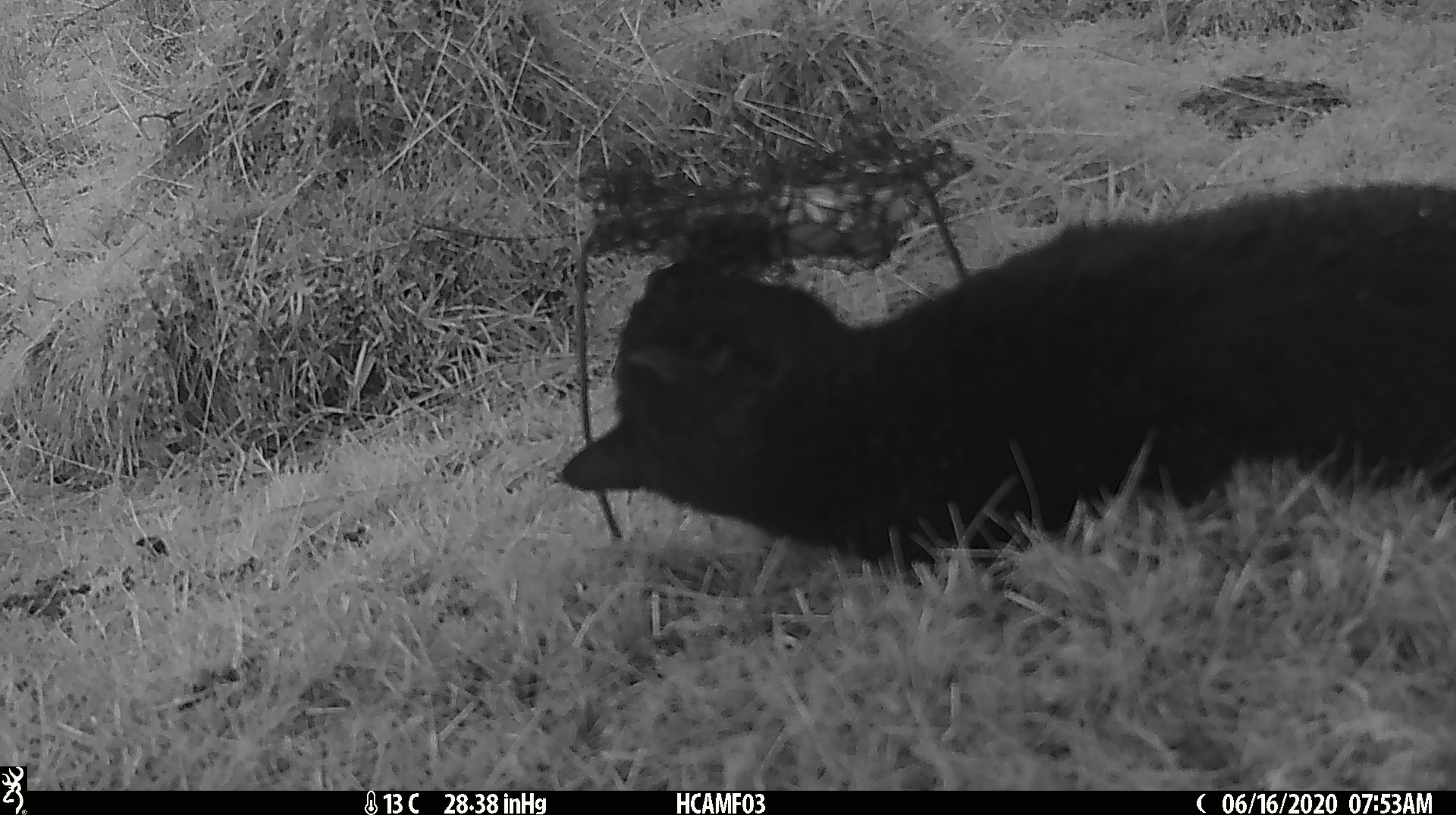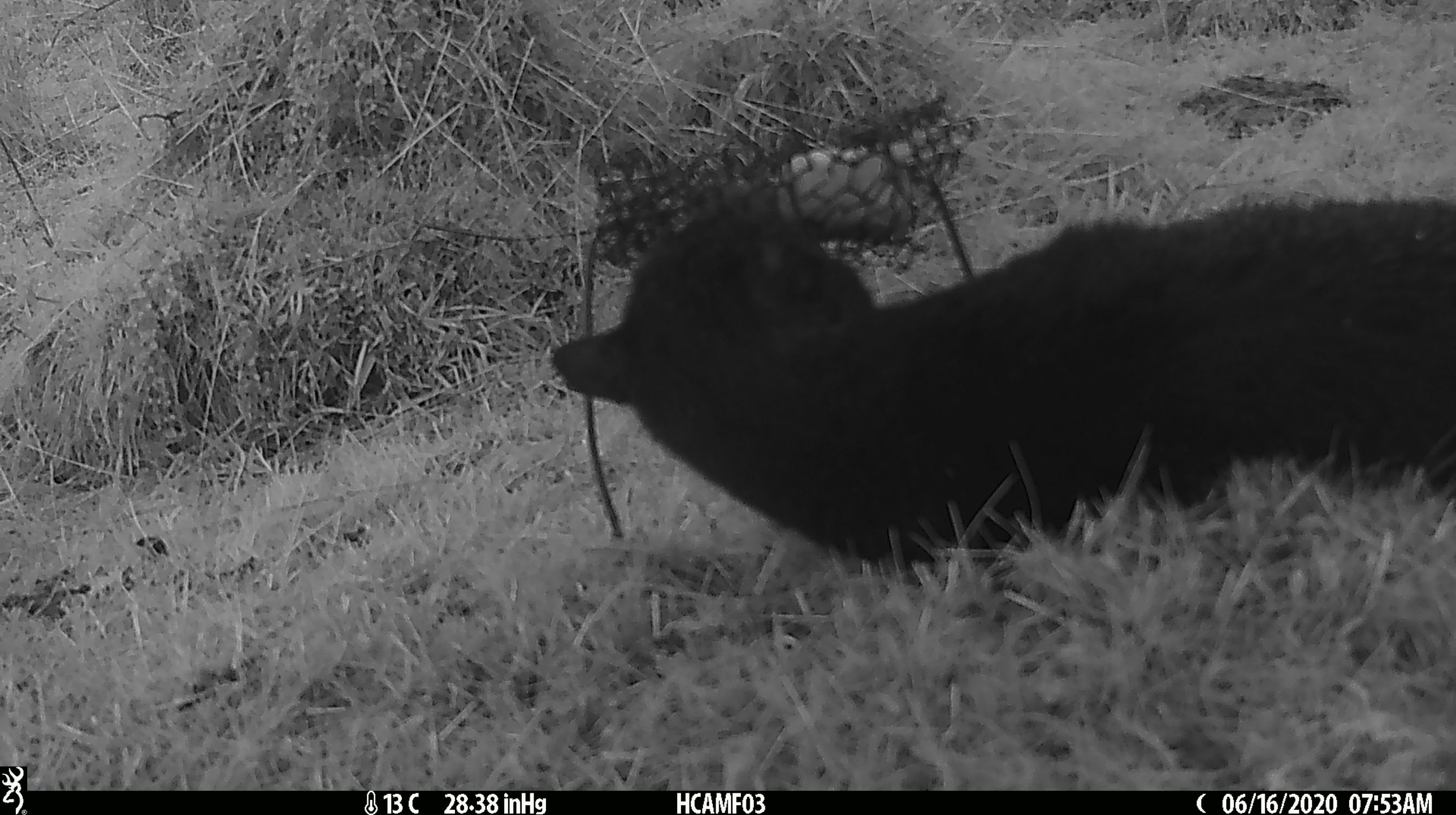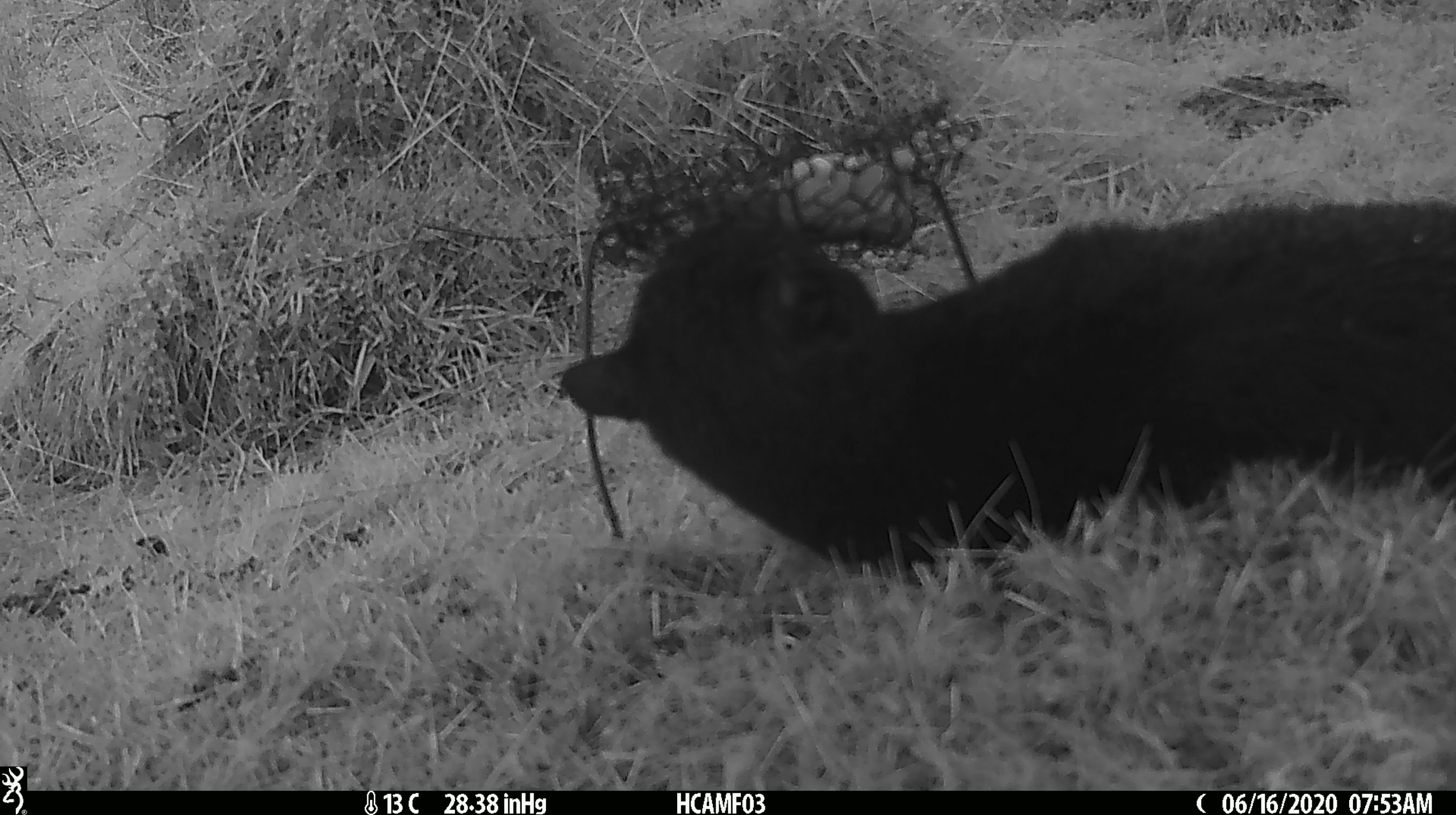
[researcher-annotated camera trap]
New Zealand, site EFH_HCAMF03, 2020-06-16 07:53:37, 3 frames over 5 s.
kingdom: Animalia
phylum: Chordata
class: Mammalia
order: Carnivora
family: Felidae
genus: Felis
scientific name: Felis catus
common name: domestic cat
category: cat